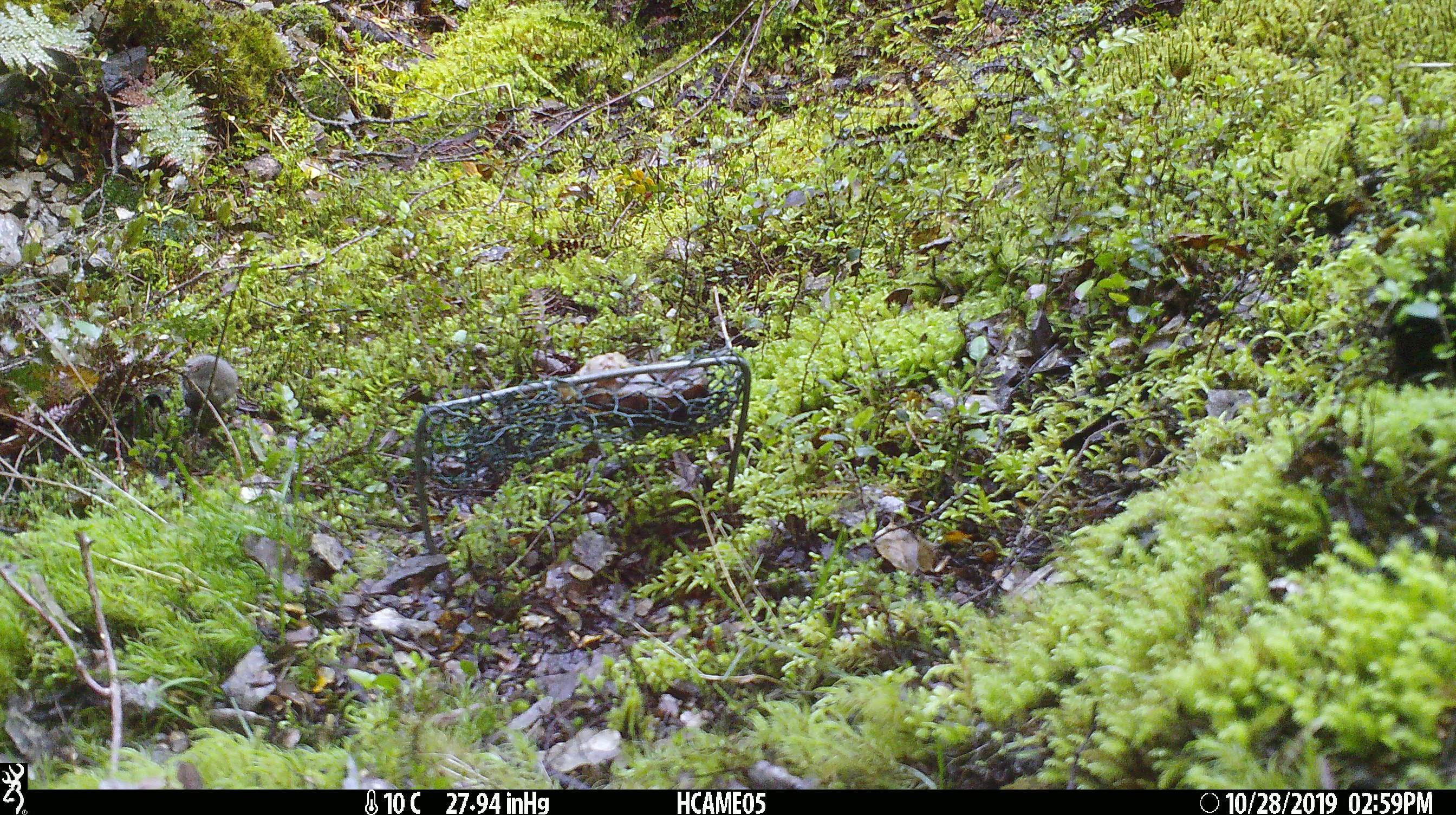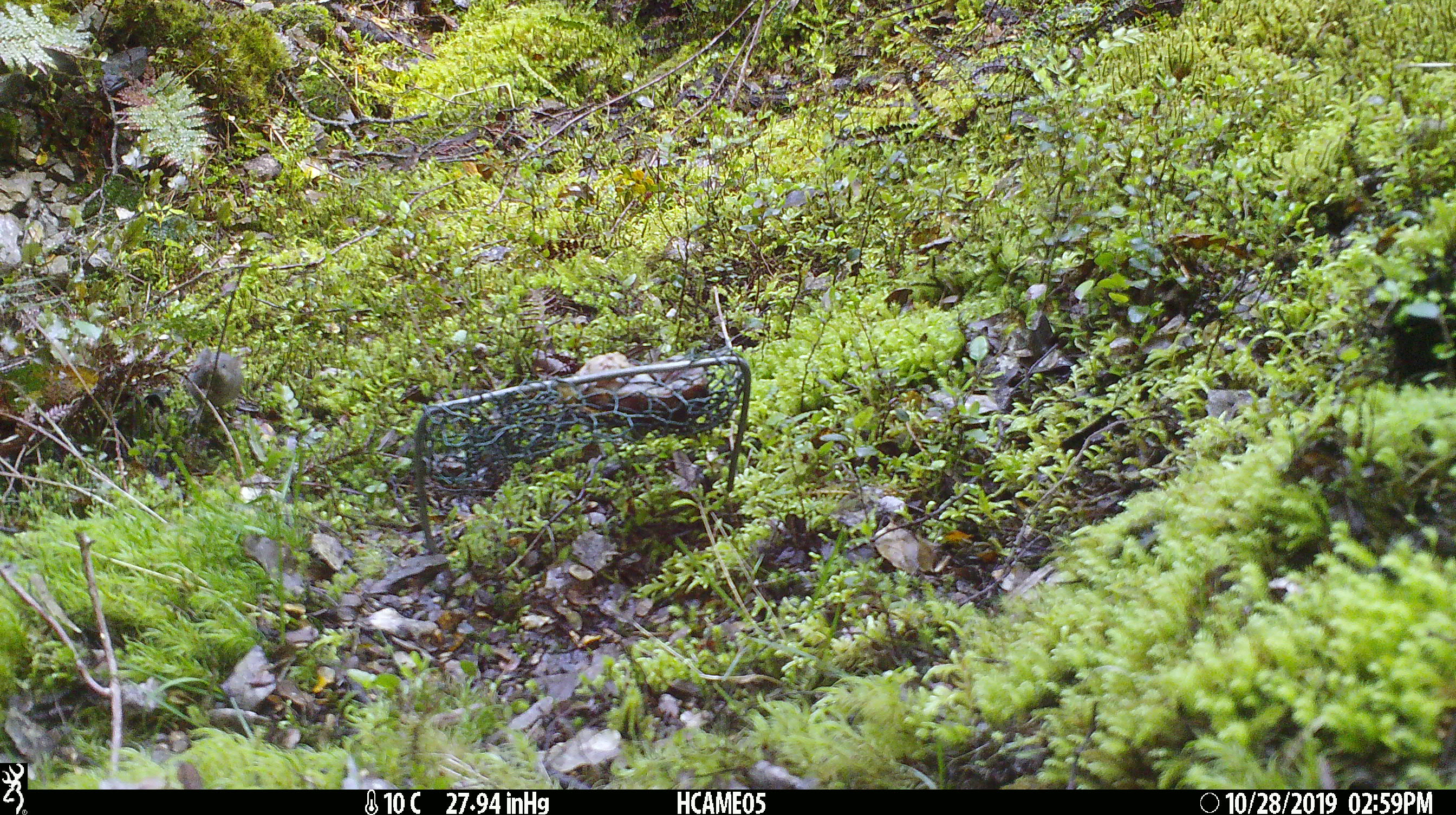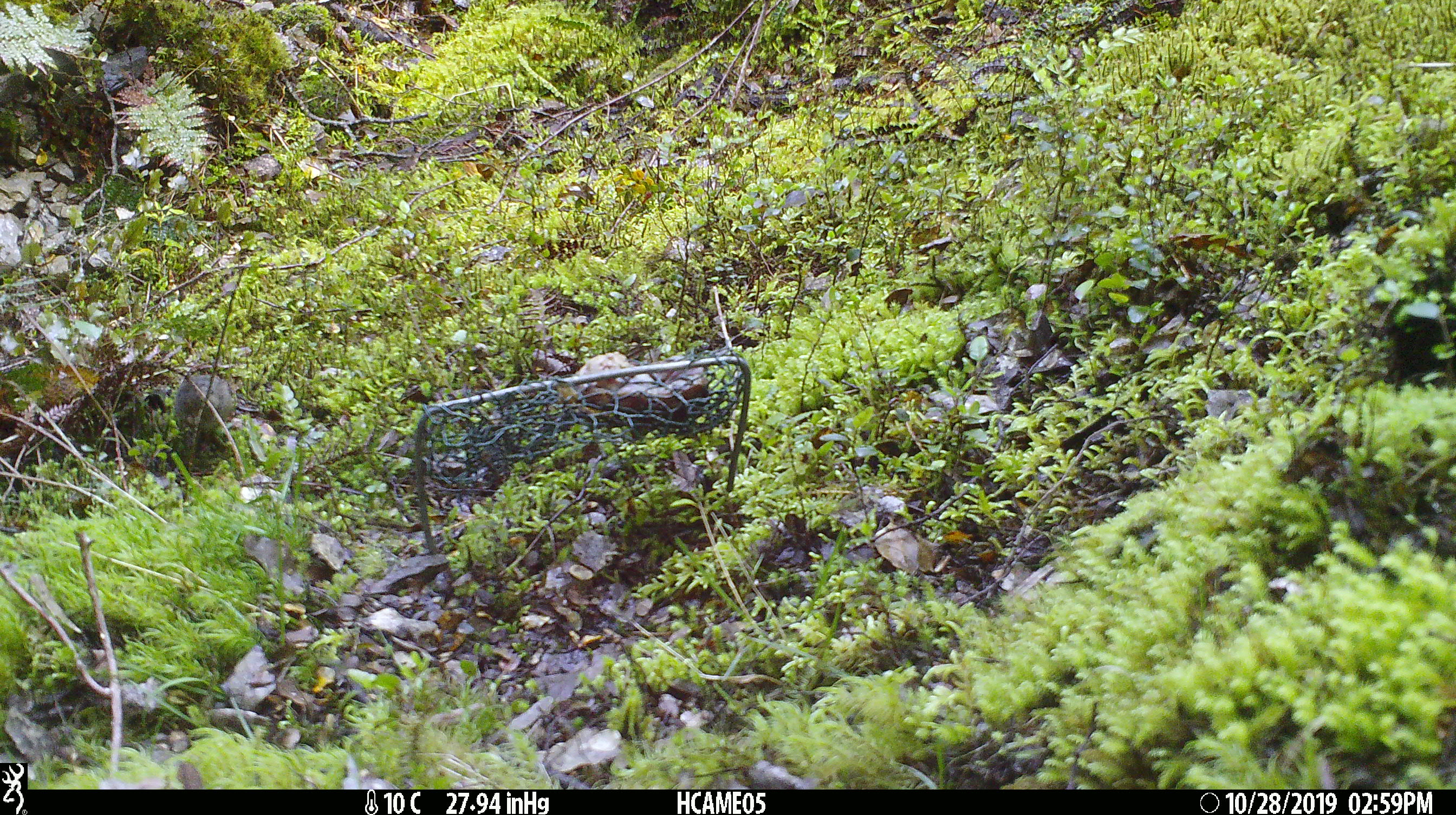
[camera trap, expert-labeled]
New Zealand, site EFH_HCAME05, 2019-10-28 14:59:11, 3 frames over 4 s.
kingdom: Animalia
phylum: Chordata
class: Mammalia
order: Rodentia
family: Muridae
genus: Mus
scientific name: Mus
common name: mouse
Mouse (Mus).